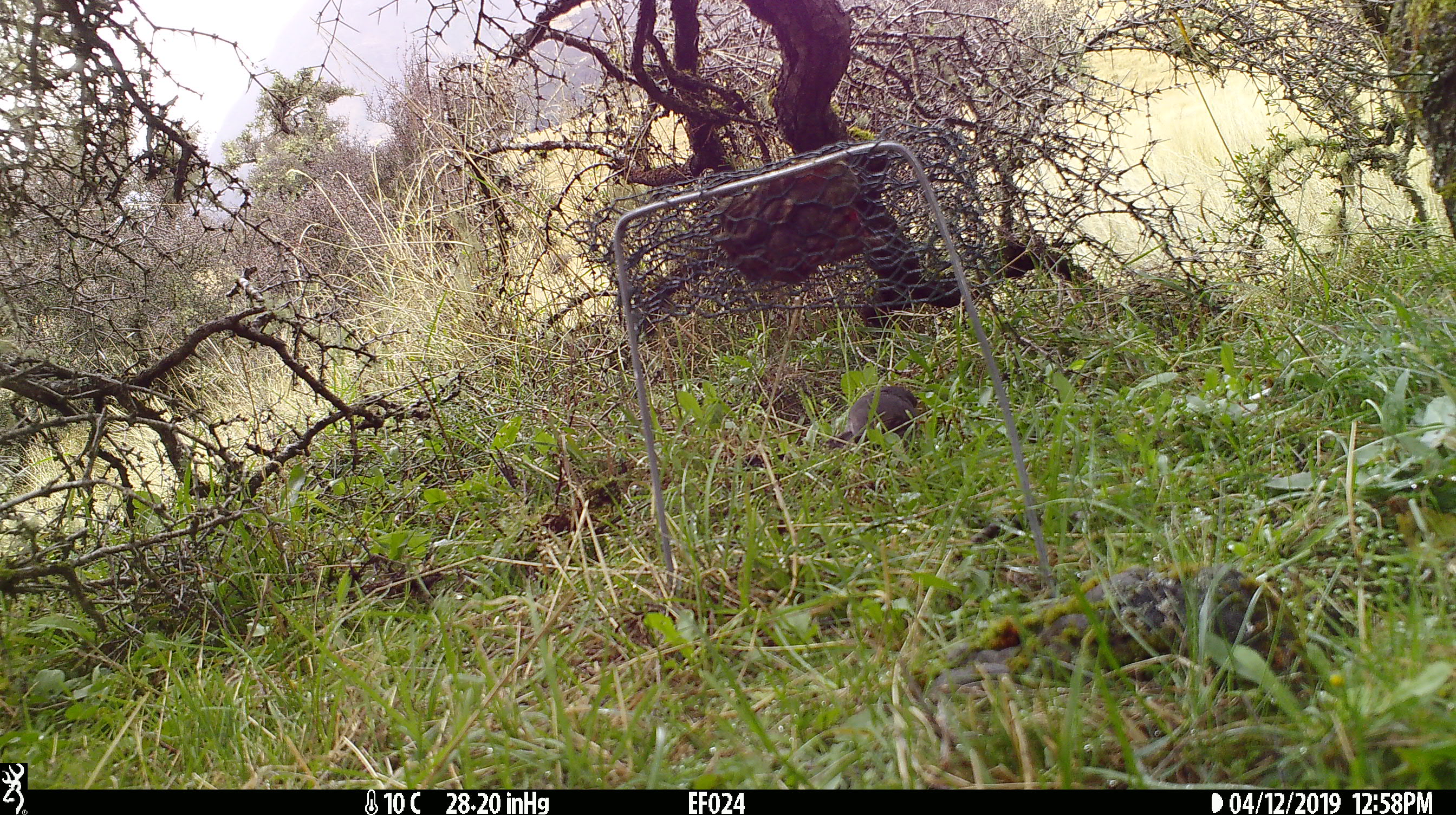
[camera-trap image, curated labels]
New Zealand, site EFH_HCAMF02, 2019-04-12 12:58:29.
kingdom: Animalia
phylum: Chordata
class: Aves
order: Passeriformes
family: Petroicidae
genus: Petroica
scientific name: Petroica australis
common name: new zealand robin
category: robin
Robin (new zealand robin) (Petroica australis).